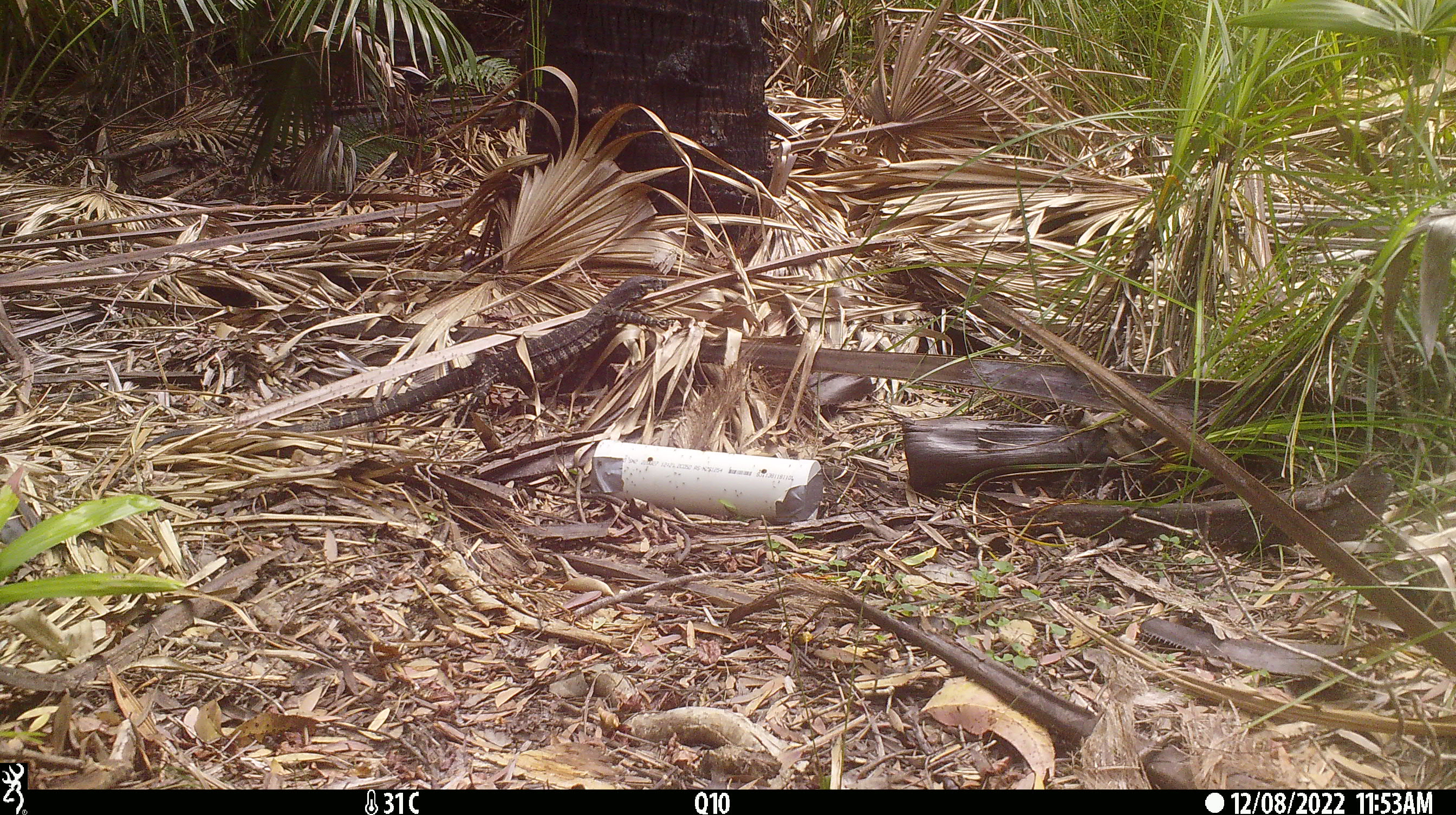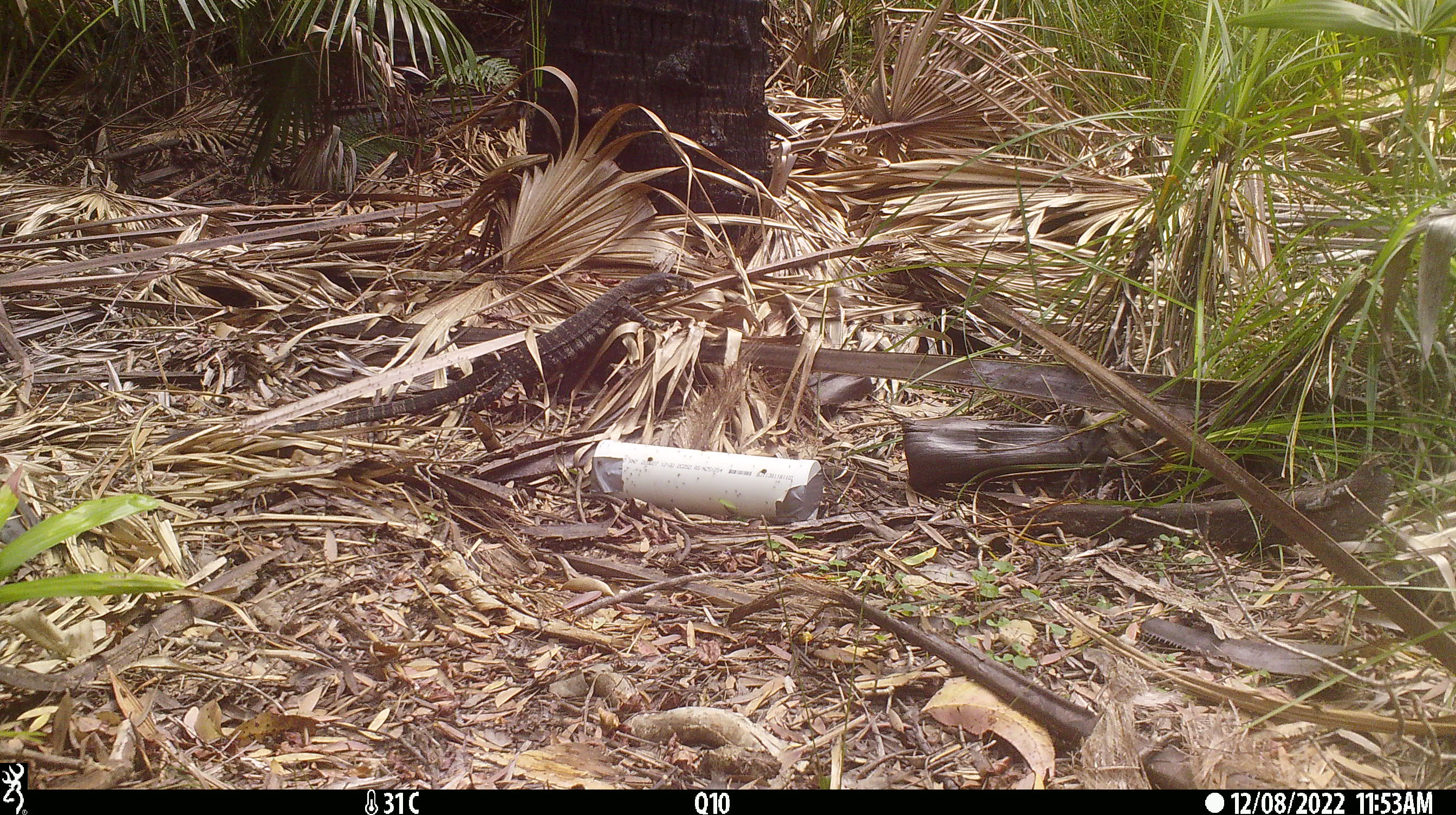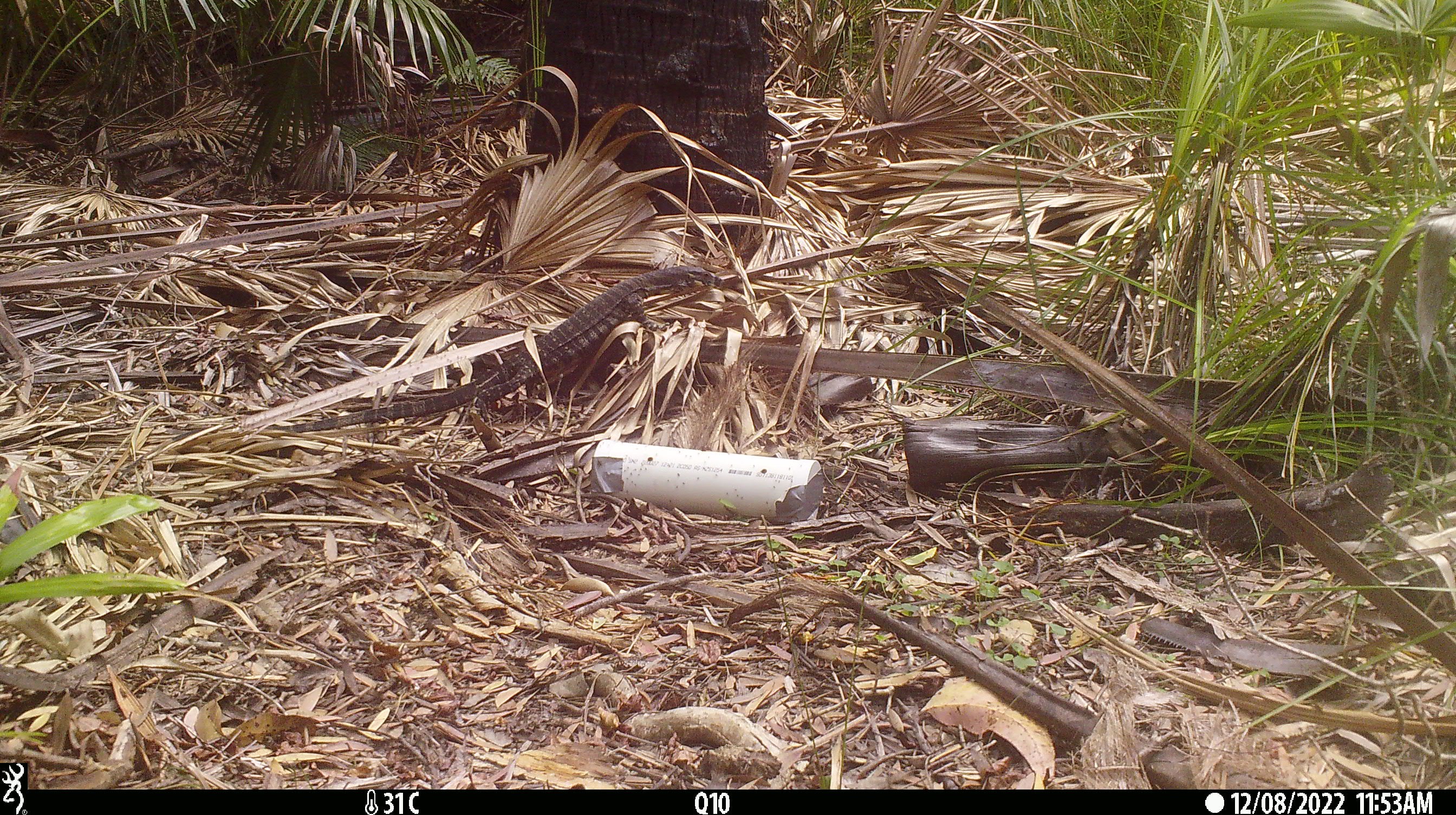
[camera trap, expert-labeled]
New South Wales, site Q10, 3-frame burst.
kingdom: Animalia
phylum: Chordata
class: Reptilia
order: Squamata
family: Varanidae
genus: Varanus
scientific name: Varanus varius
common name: lace monitor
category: goanna